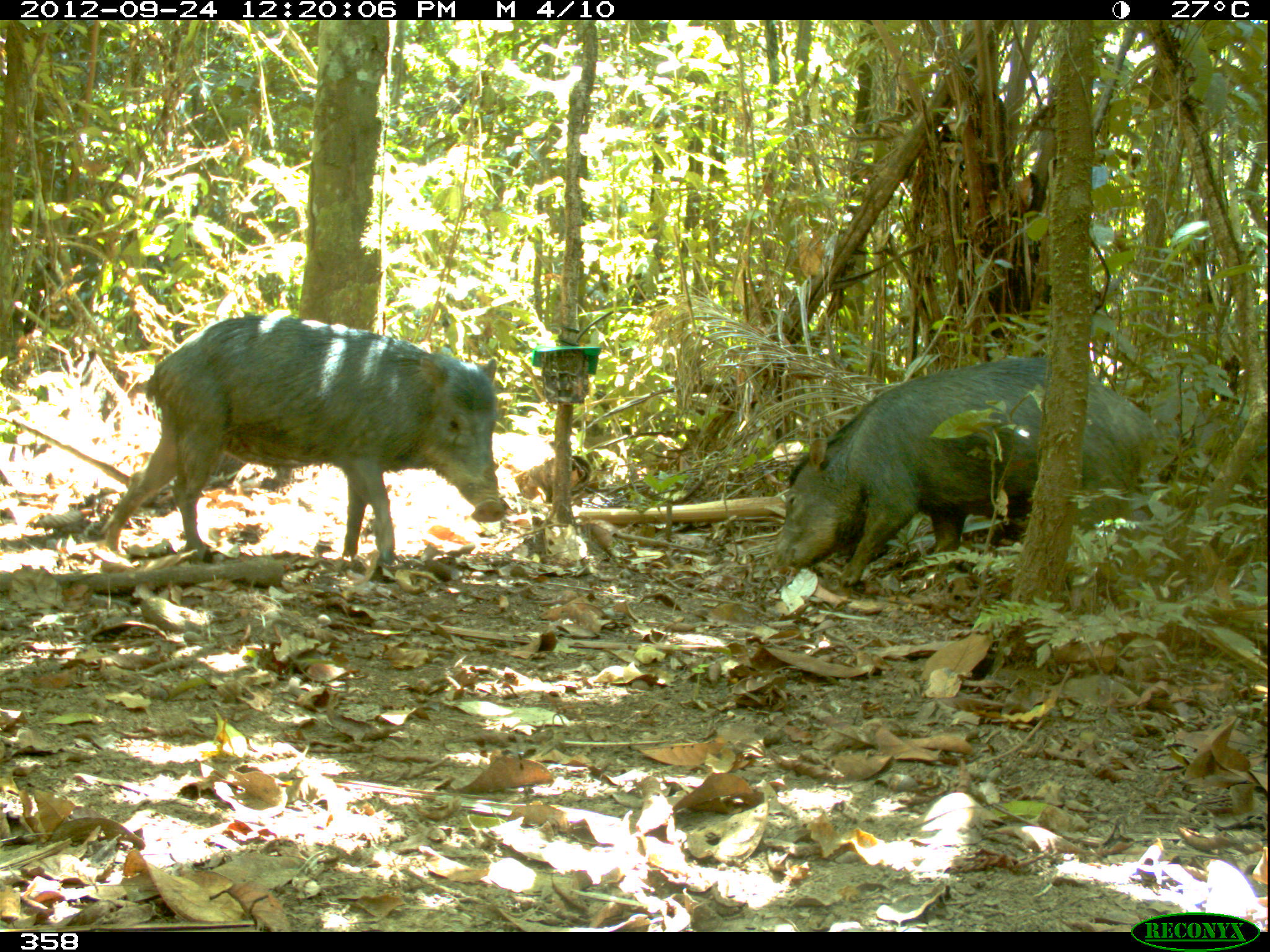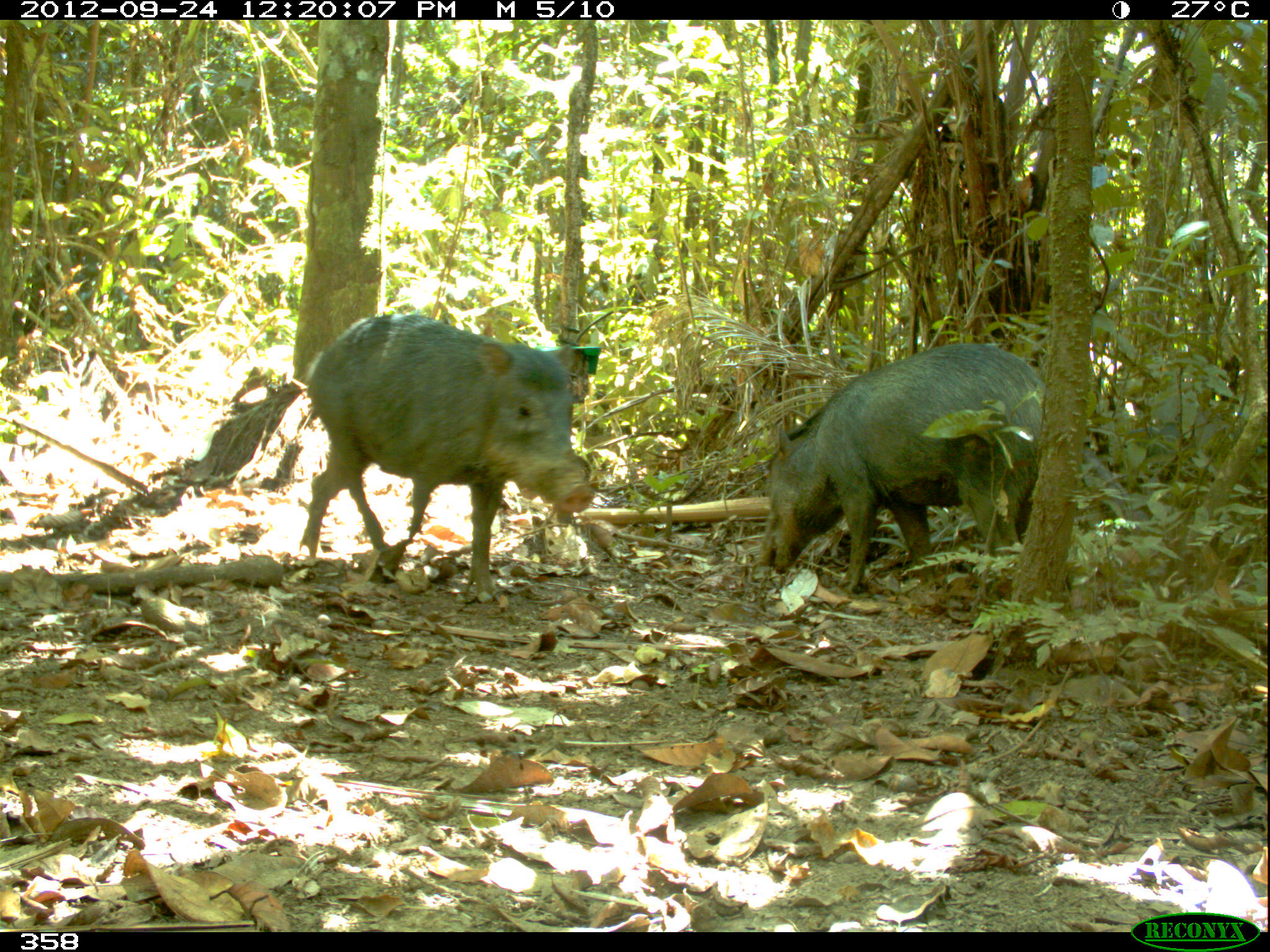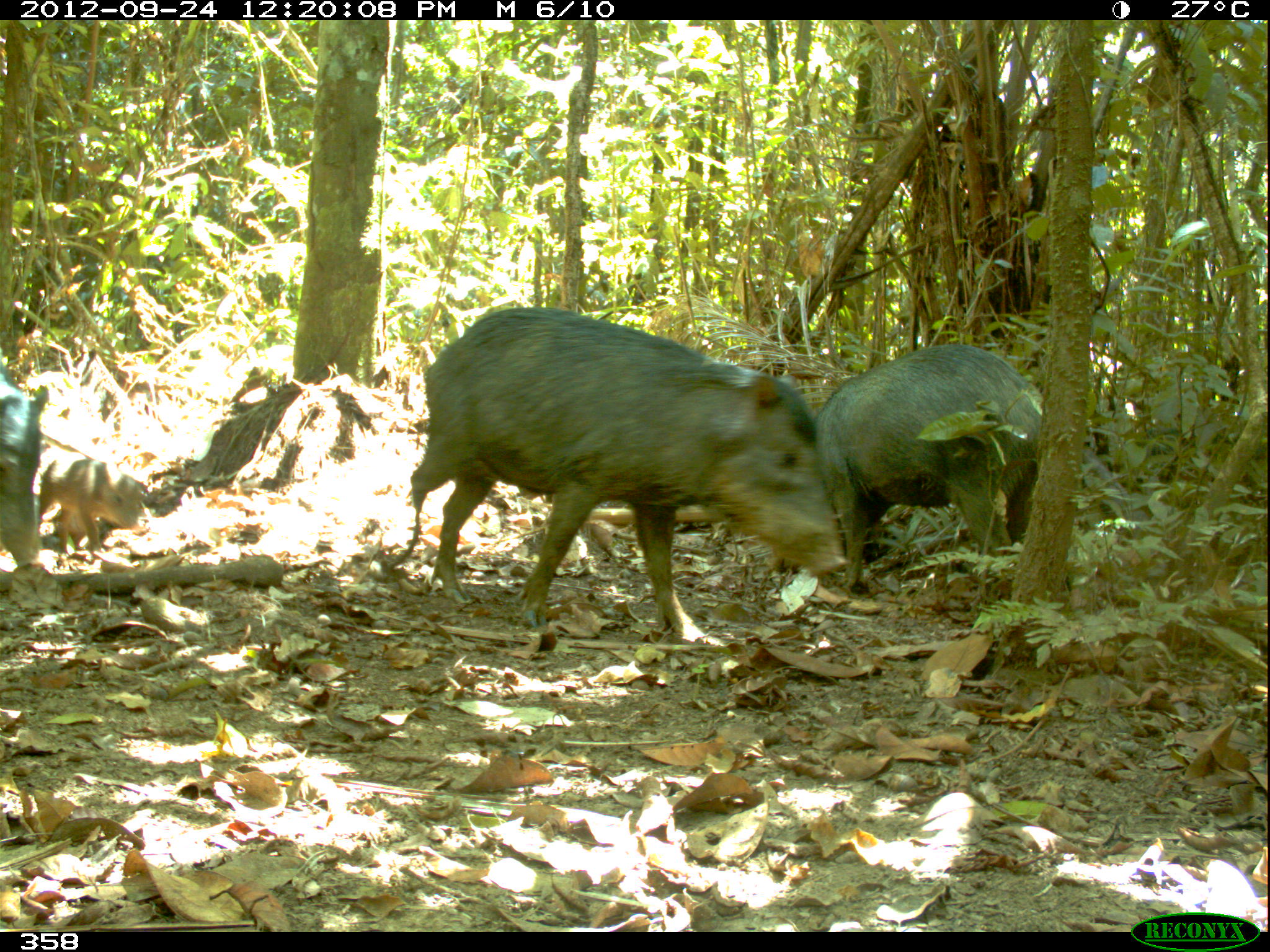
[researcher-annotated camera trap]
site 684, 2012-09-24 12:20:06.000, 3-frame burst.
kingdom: Animalia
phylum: Chordata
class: Mammalia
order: Artiodactyla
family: Tayassuidae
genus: Tayassu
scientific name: Tayassu pecari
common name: white-lipped peccary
Tayassu pecari (white-lipped peccary).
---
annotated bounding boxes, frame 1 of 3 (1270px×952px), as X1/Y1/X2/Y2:
tayassu pecari: 96/307/507/579; 769/346/1158/590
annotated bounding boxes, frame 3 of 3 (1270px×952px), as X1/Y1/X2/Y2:
tayassu pecari: 394/299/851/633; 814/340/1041/589; 40/456/147/555; 0/360/47/565